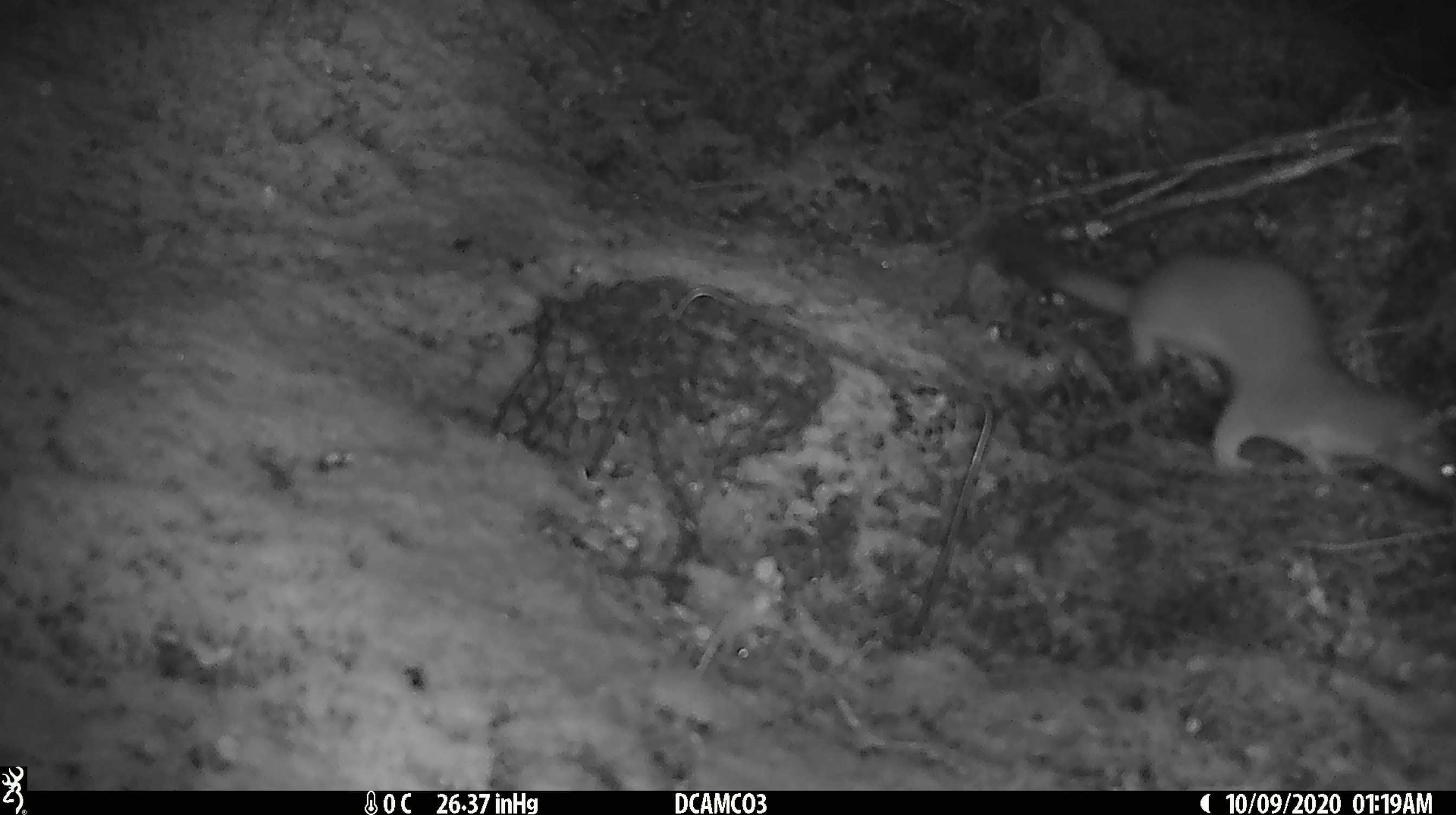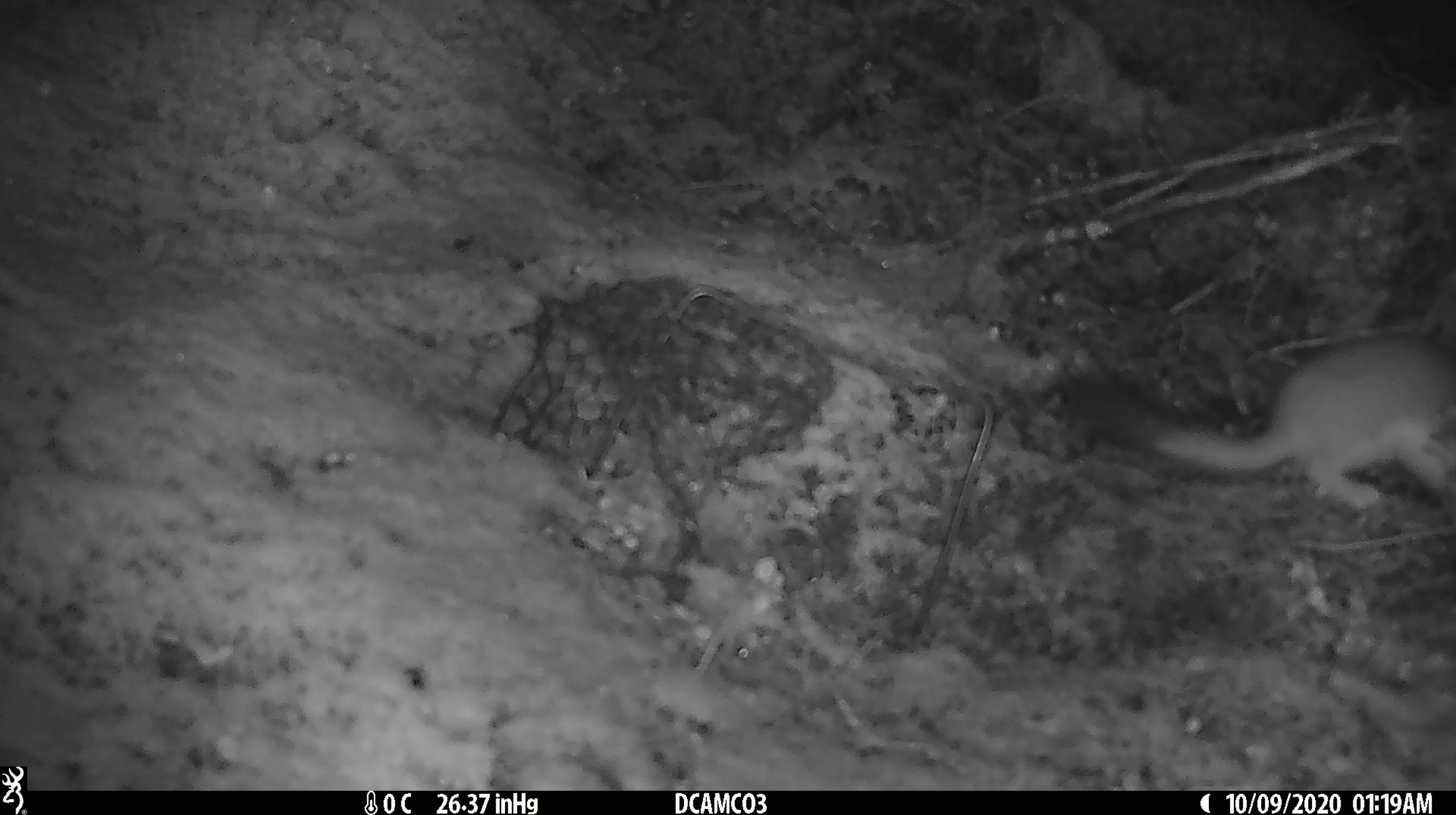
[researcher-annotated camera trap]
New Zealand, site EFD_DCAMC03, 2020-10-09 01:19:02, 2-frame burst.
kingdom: Animalia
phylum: Chordata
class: Mammalia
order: Carnivora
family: Mustelidae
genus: Mustela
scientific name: Mustela erminea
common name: stoat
Stoat (Mustela erminea).